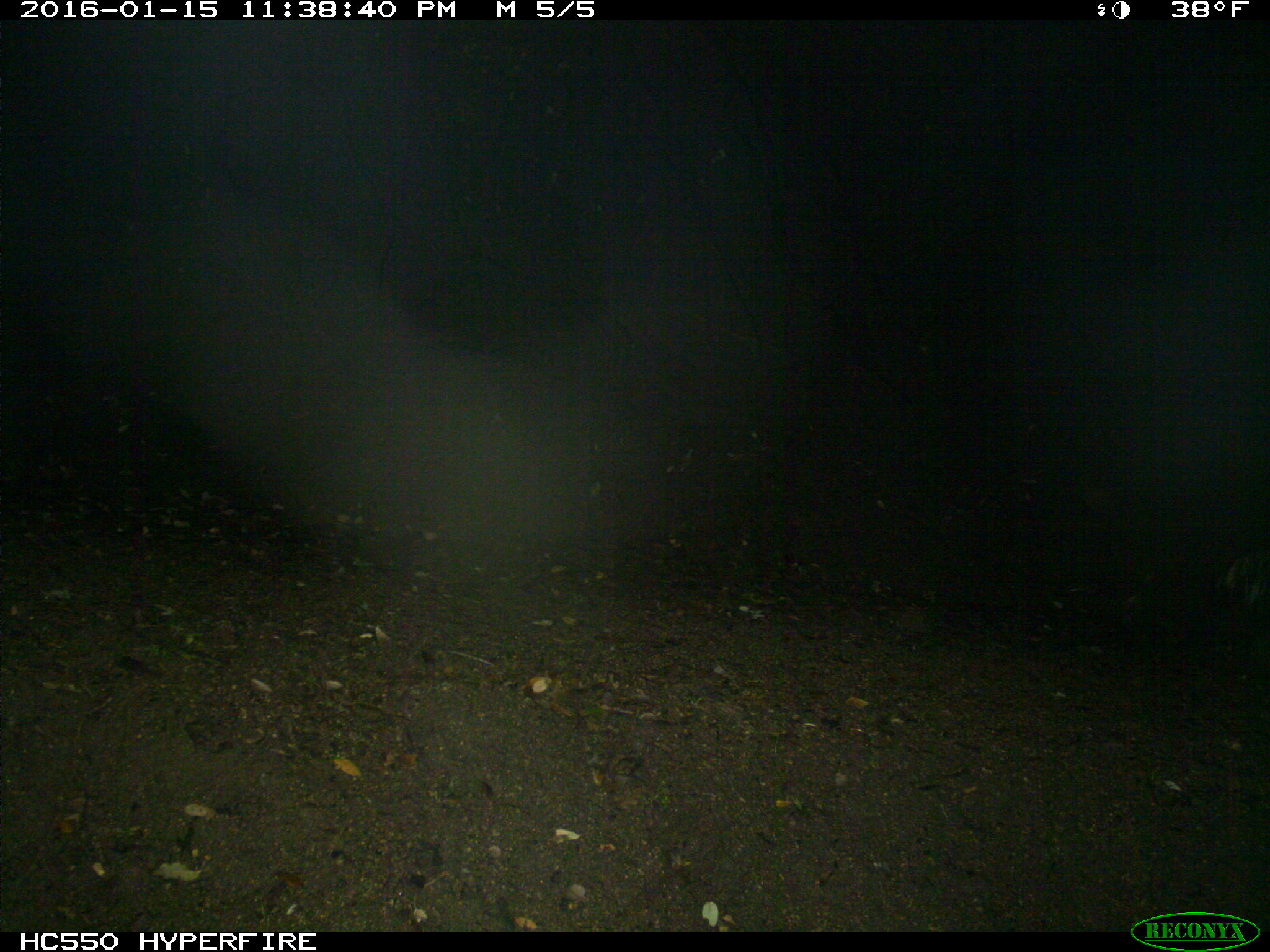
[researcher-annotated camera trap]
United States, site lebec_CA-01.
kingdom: Animalia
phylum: Chordata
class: Mammalia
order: Carnivora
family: Mephitidae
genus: Mephitis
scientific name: Mephitis mephitis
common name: striped skunk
Mephitis mephitis (striped skunk).